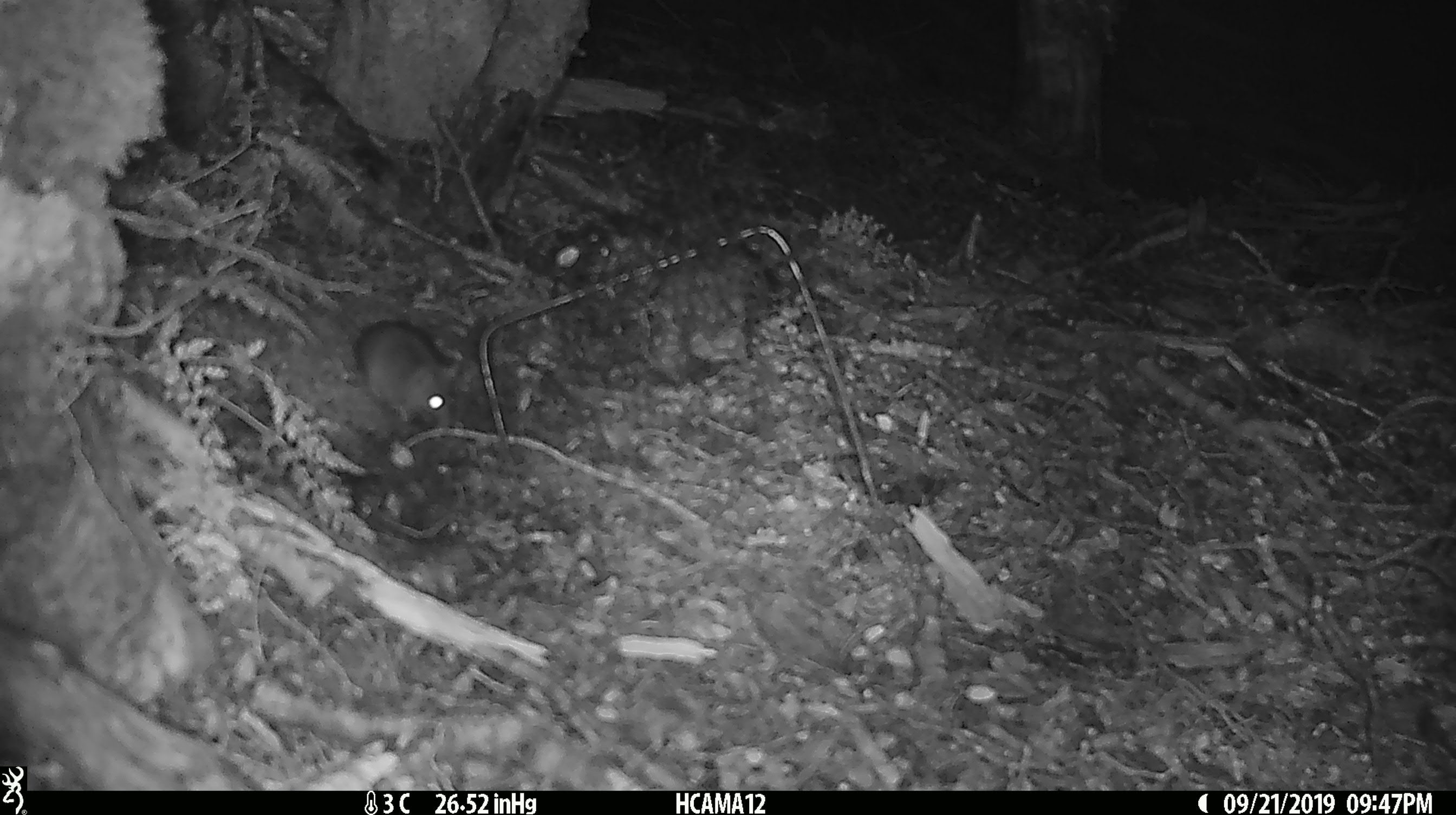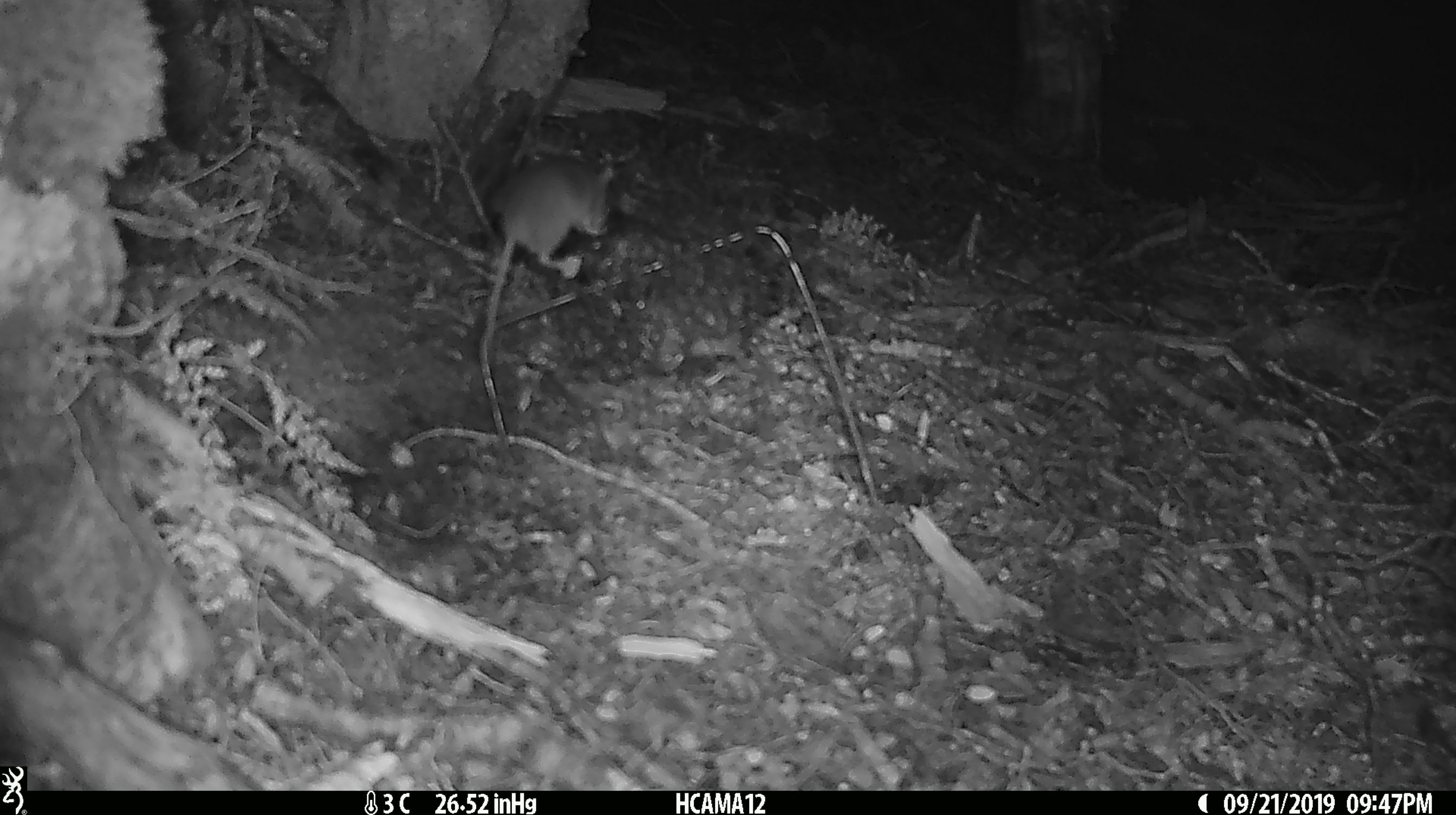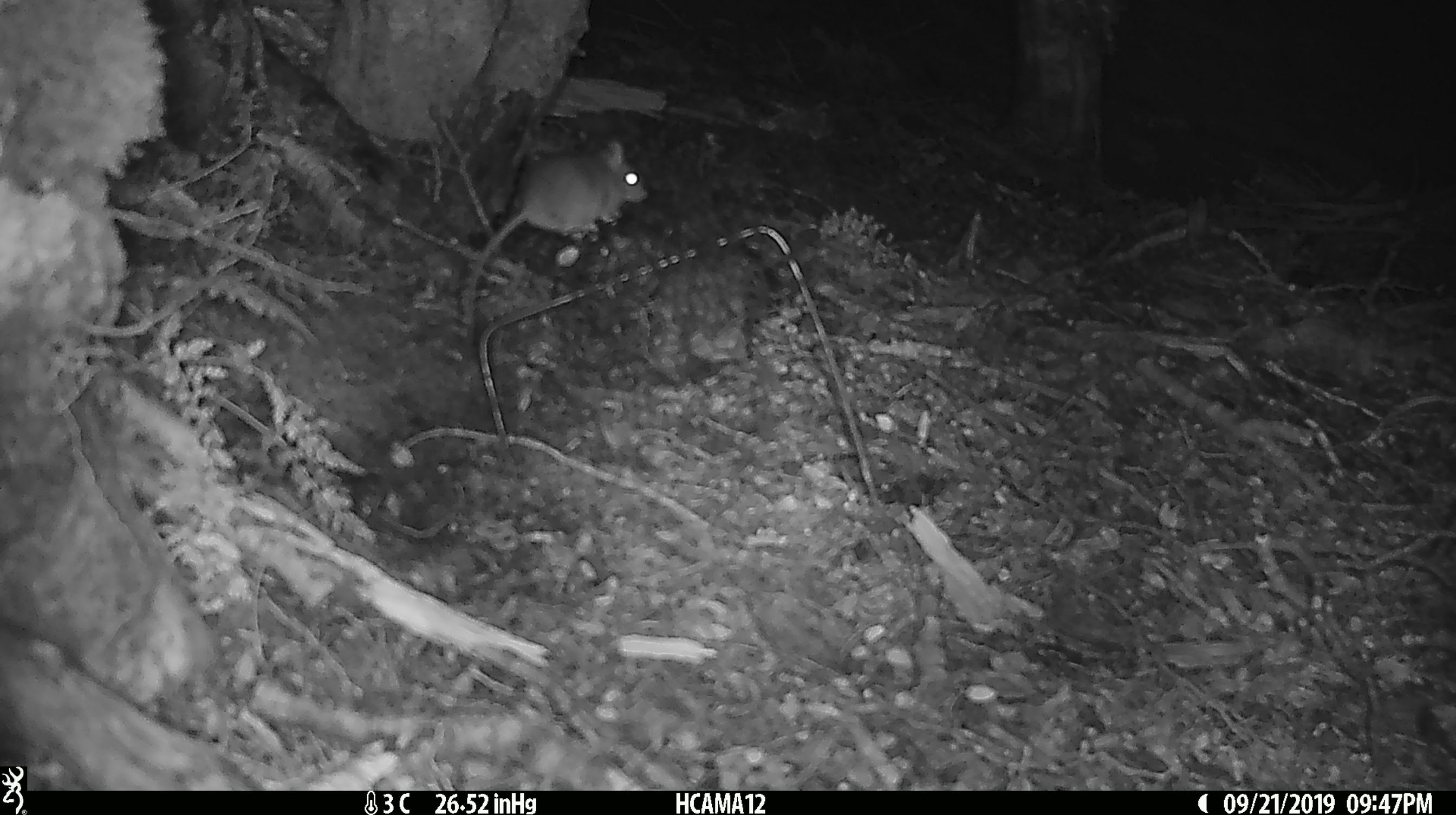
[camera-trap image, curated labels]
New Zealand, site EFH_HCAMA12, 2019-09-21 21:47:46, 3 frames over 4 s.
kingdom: Animalia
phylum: Chordata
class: Mammalia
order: Rodentia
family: Muridae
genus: Mus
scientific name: Mus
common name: mouse